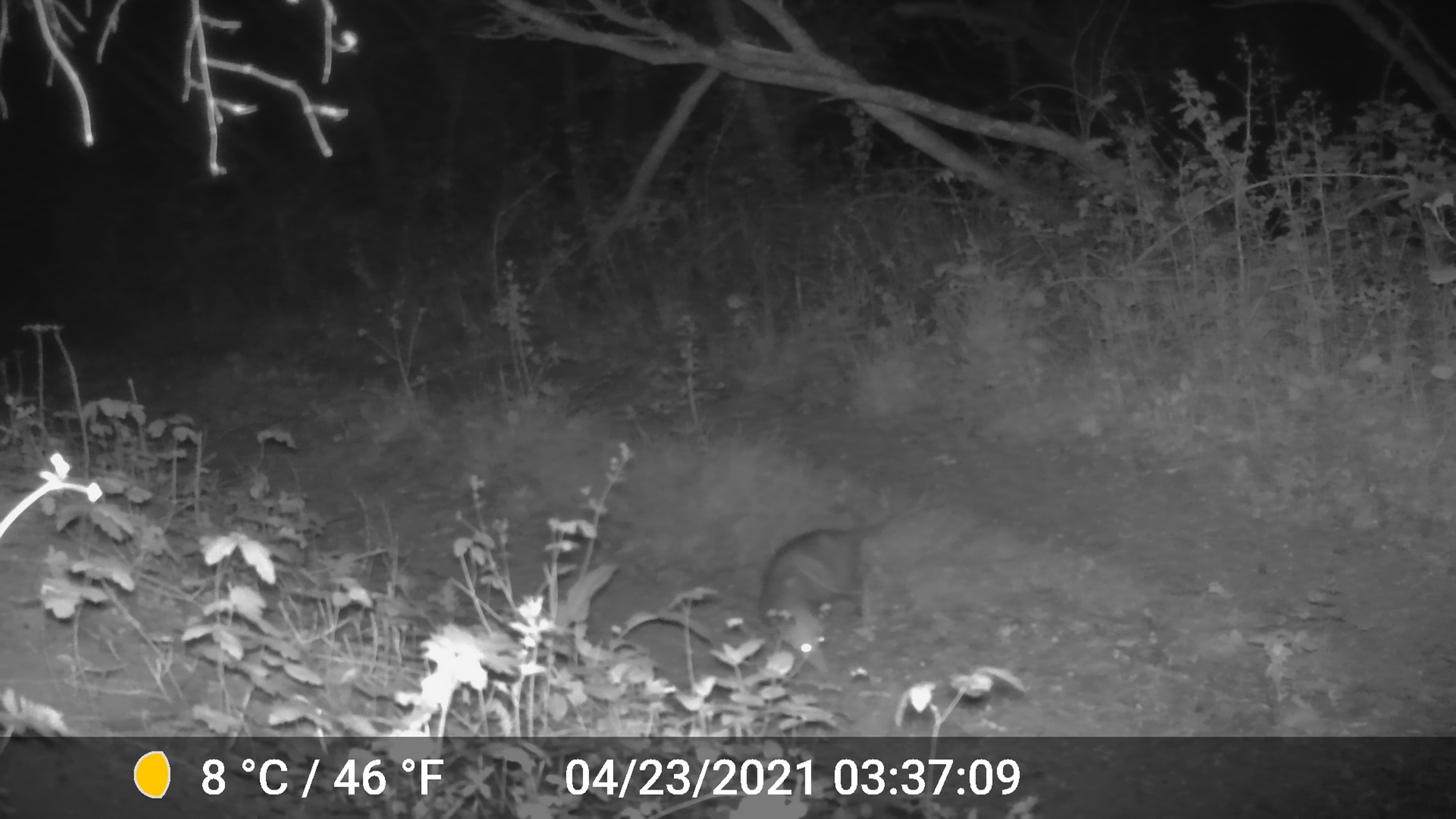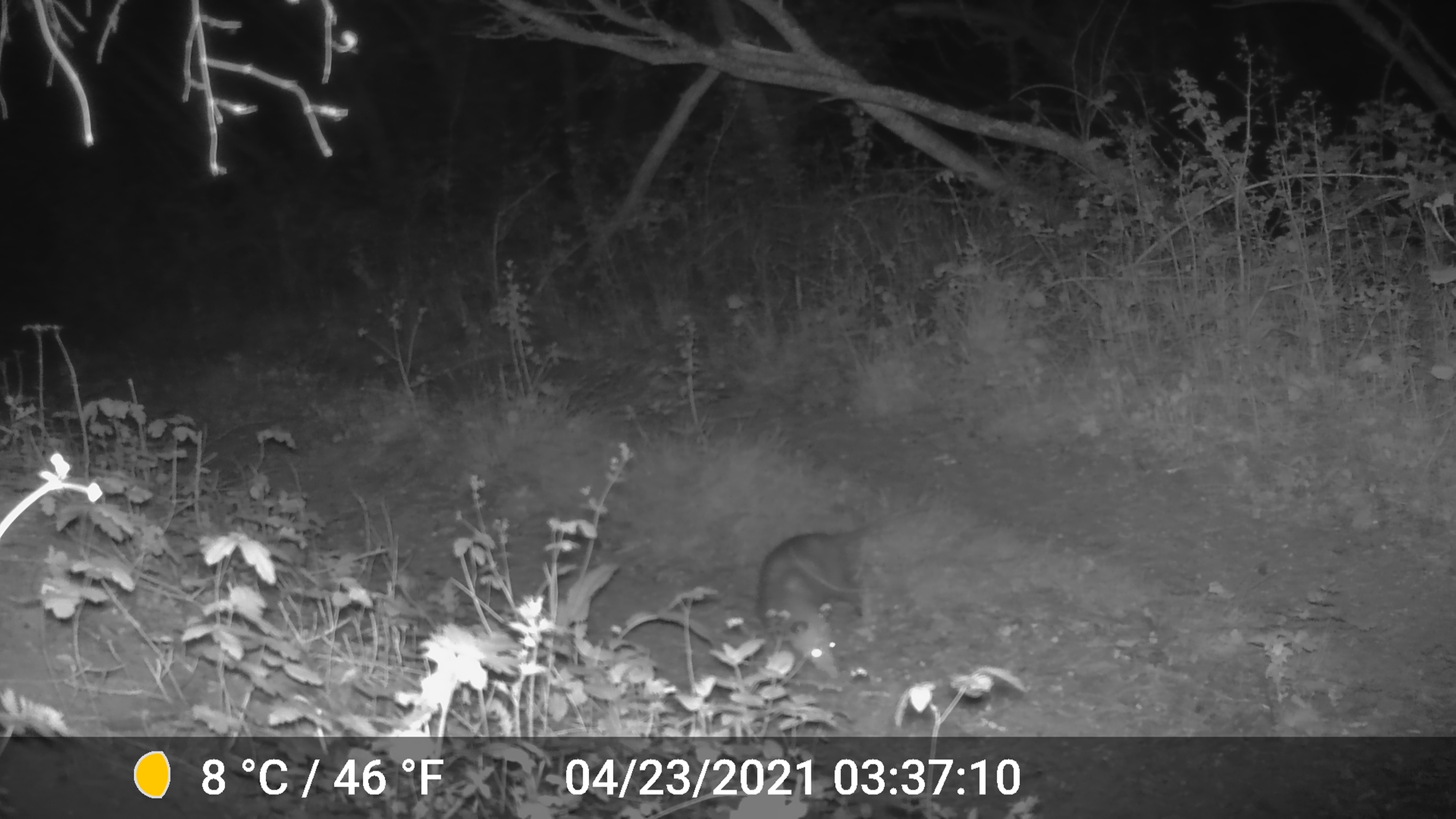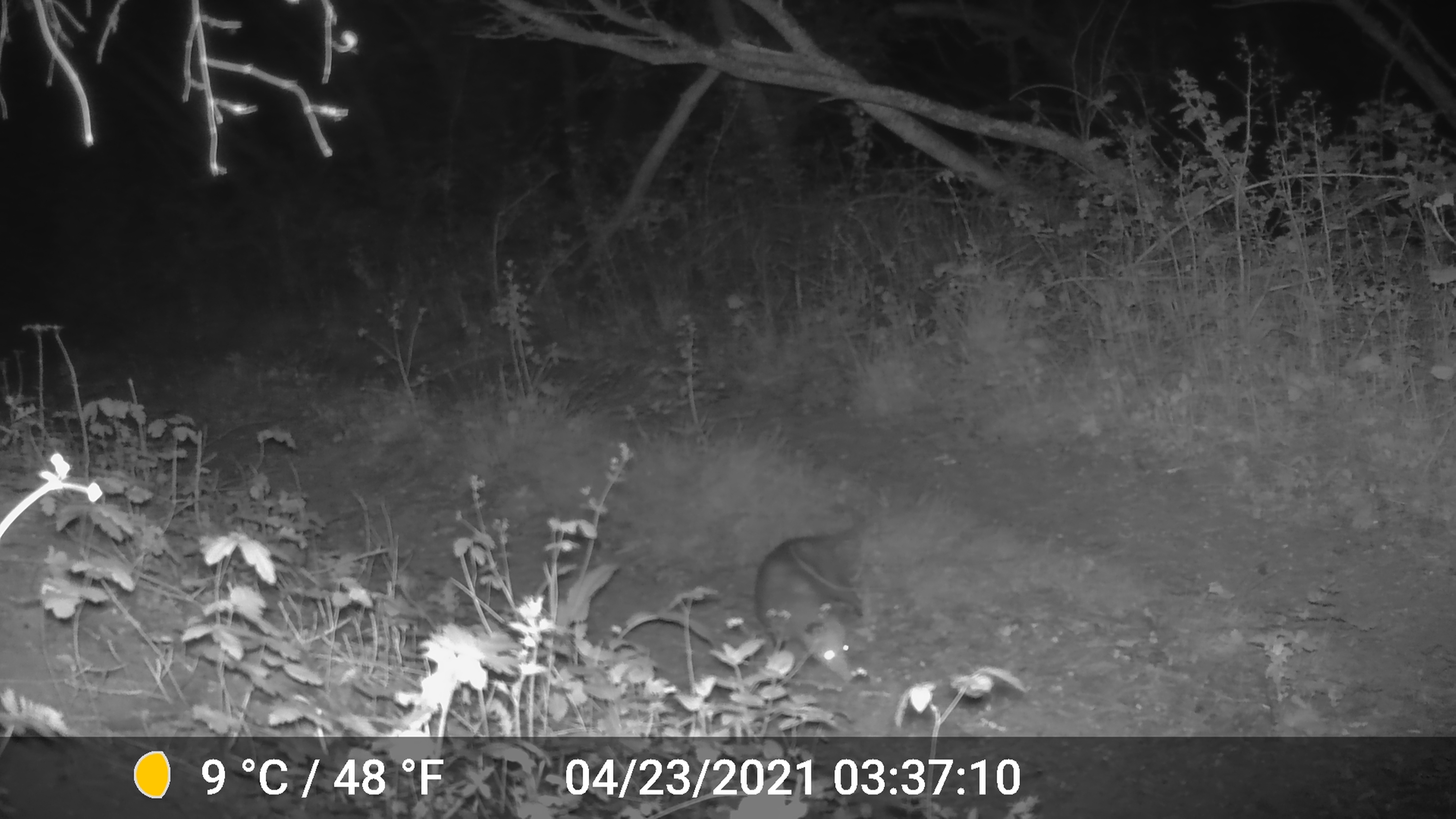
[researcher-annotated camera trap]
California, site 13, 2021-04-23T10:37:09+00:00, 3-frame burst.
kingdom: Animalia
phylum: Chordata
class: Mammalia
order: Didelphimorphia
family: Didelphidae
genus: Didelphis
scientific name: Didelphis virginiana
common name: virginia opossum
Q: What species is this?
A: Virginia opossum (Didelphis virginiana).